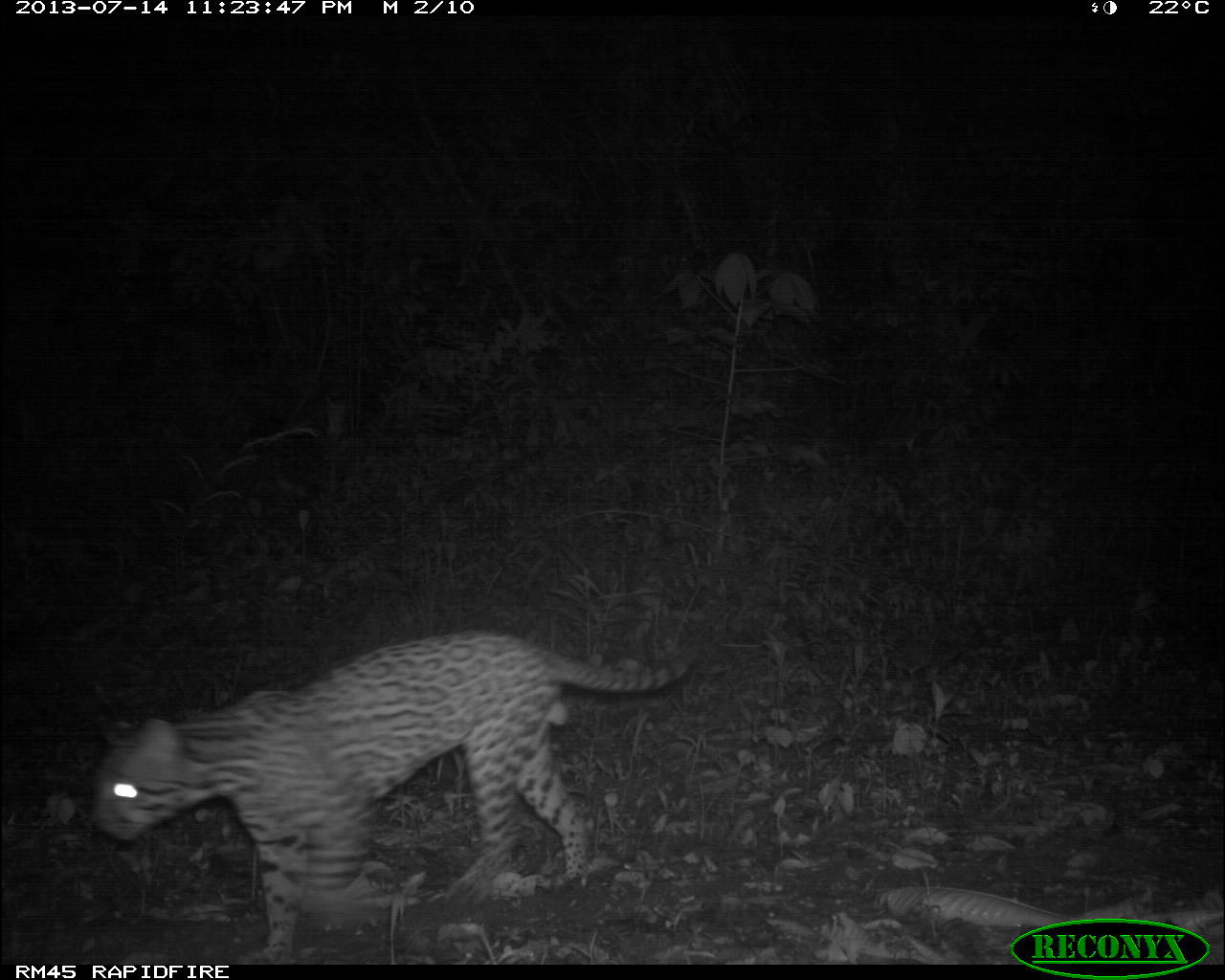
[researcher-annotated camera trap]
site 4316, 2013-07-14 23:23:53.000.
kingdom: Animalia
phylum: Chordata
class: Mammalia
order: Carnivora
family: Felidae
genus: Leopardus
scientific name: Leopardus pardalis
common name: ocelot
Leopardus pardalis (ocelot), count 1, sex male.